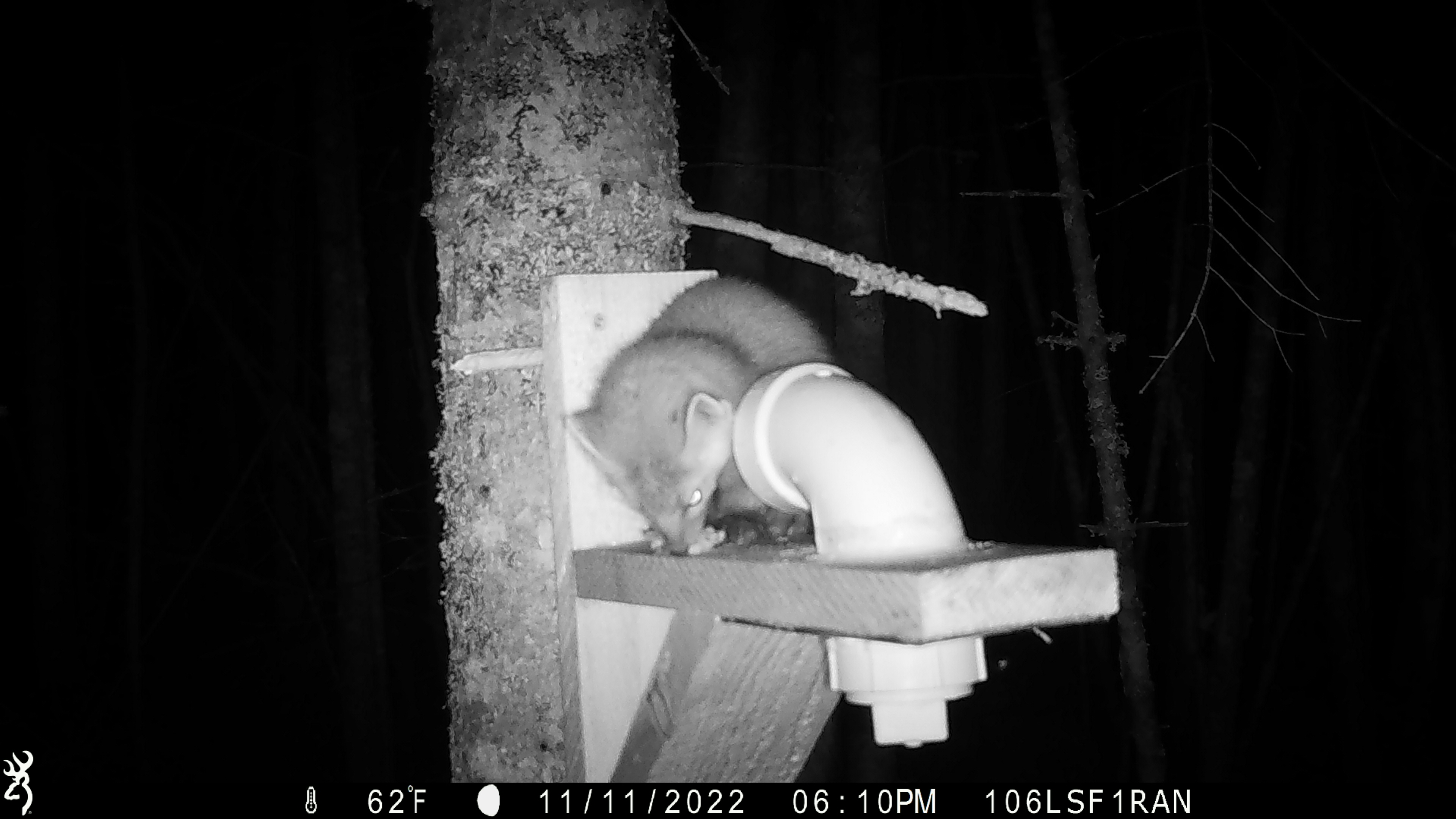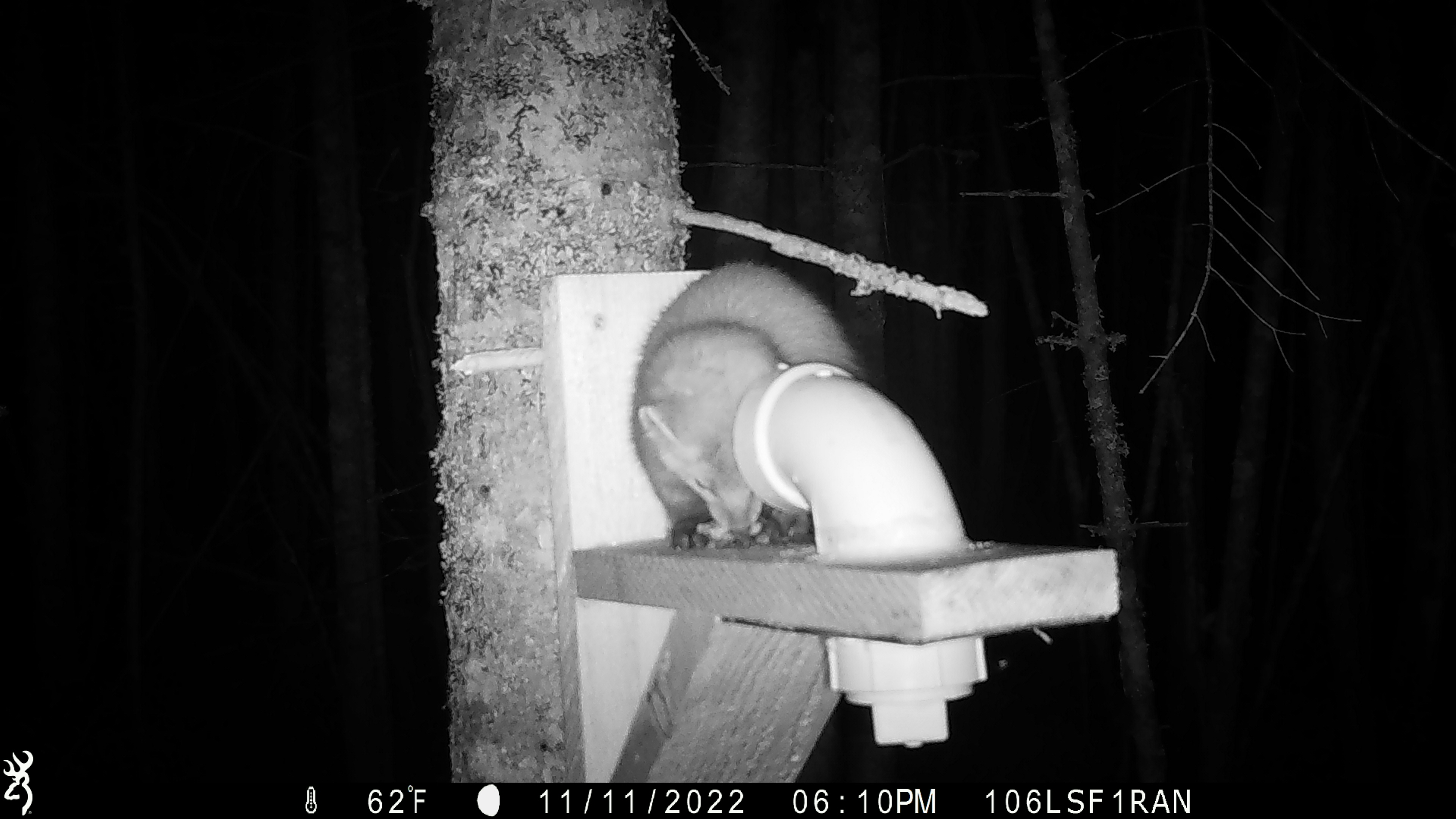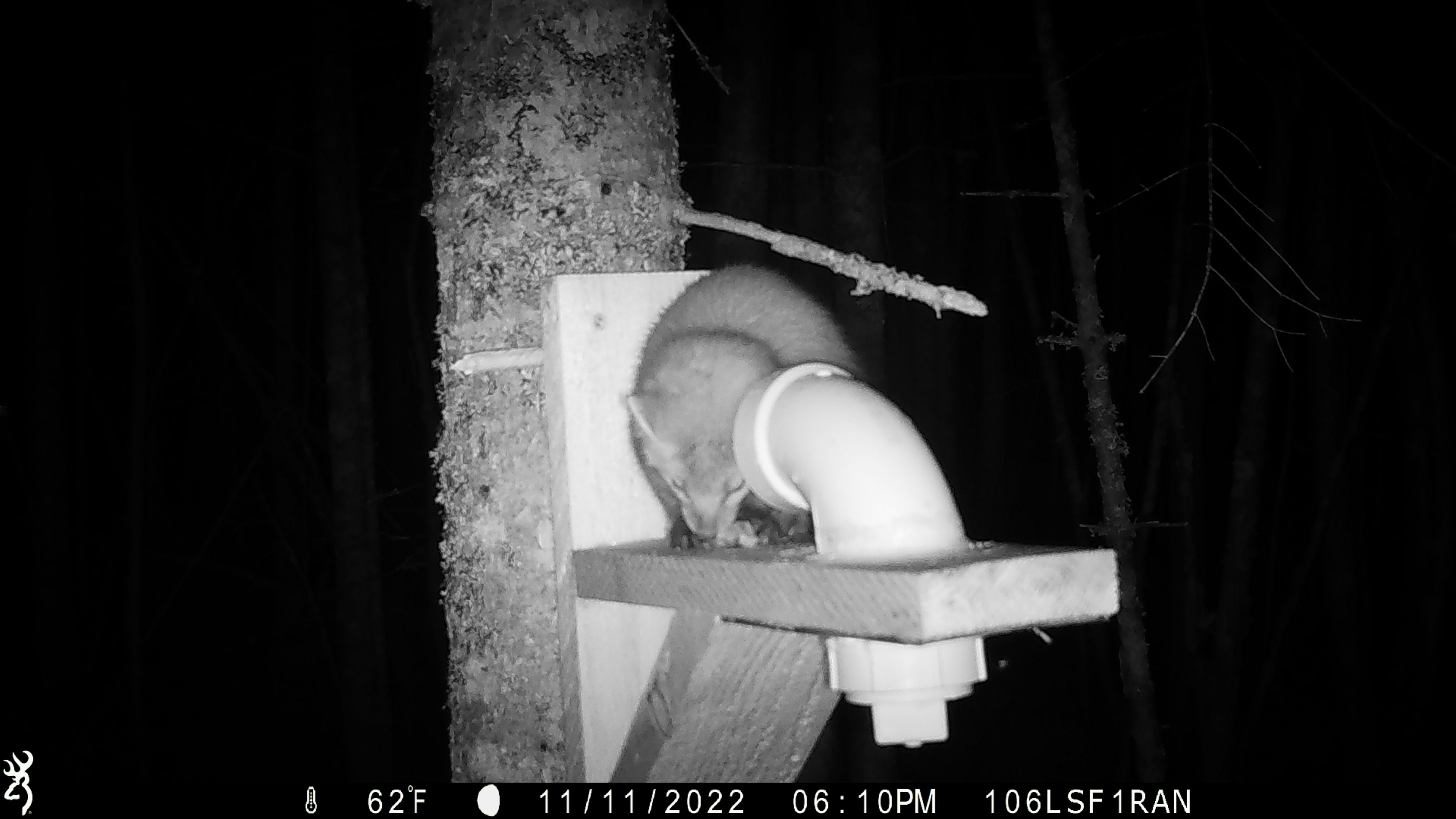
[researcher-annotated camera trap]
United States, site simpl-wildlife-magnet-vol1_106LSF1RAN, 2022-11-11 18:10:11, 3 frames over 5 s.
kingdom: Animalia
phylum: Chordata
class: Mammalia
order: Carnivora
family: Mustelidae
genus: Martes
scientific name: Martes americana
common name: american marten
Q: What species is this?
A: American marten (Martes americana).